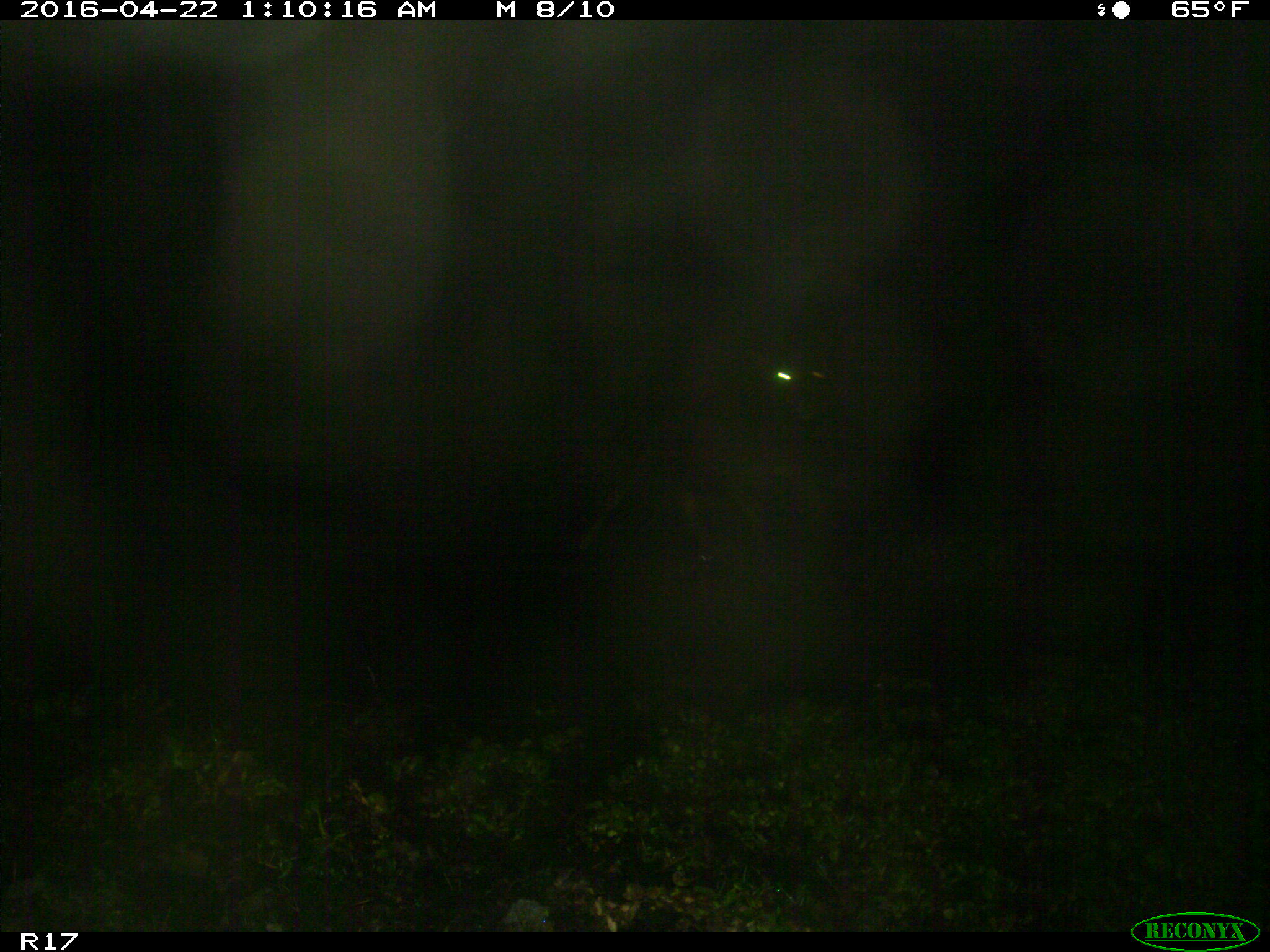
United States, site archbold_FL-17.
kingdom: Animalia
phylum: Chordata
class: Mammalia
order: Artiodactyla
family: Bovidae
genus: Bos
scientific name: Bos taurus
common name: domestic cow